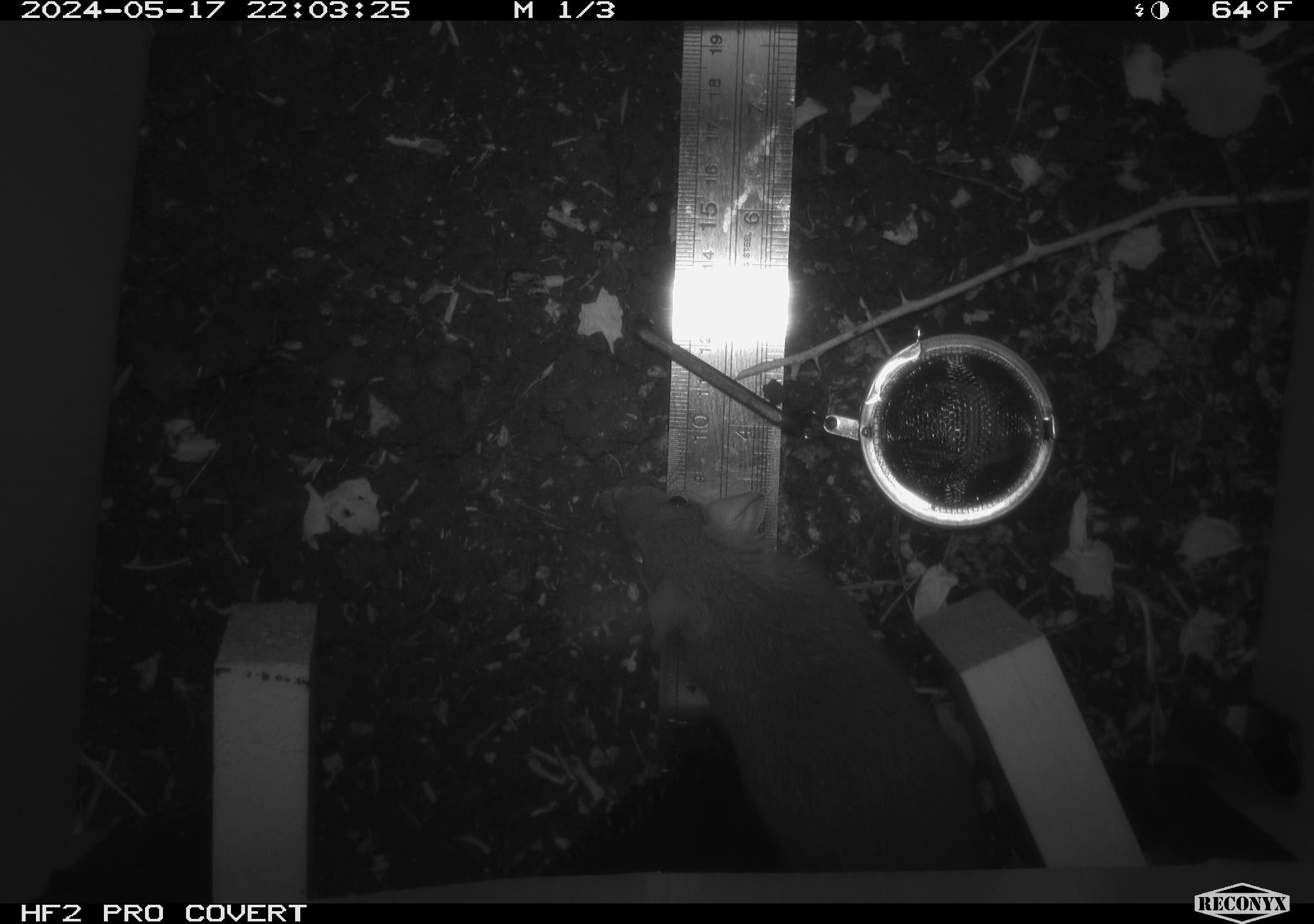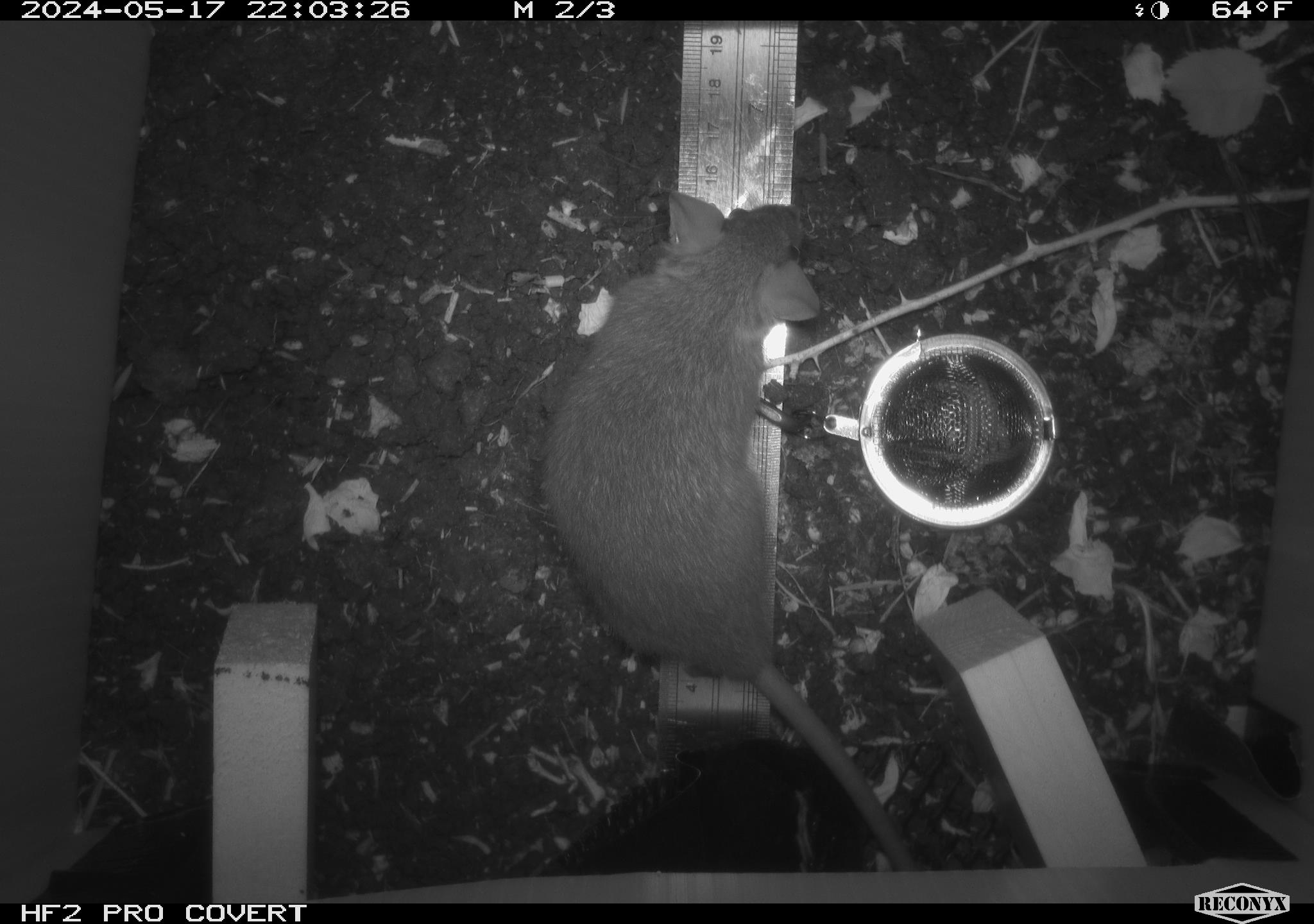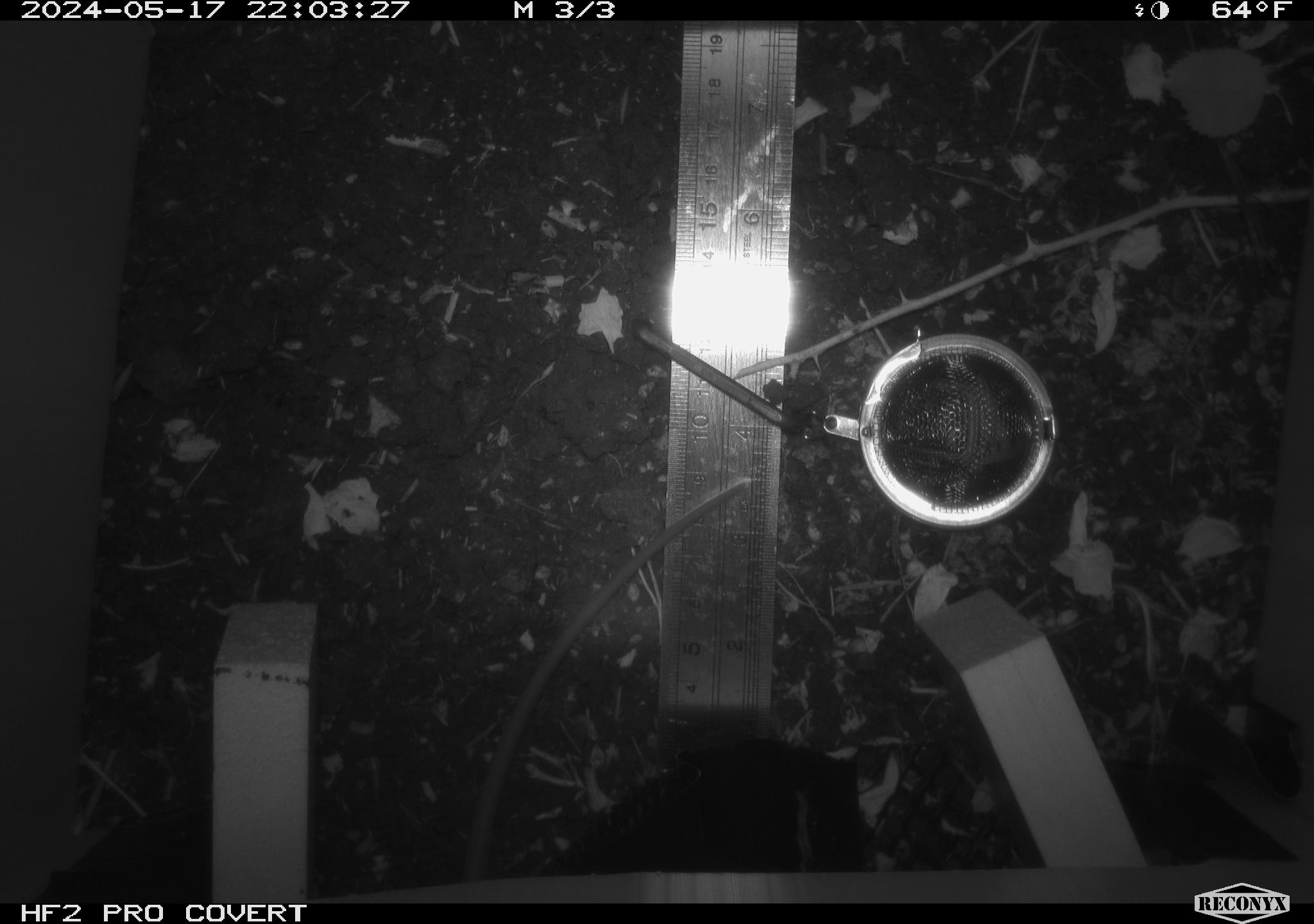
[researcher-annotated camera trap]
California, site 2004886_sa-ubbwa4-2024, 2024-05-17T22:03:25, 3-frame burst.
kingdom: Animalia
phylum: Chordata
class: Mammalia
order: Rodentia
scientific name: Rodentia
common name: woodrat or rat or mouse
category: woodrat or rat or mouse species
Woodrat or rat or mouse species (woodrat or rat or mouse) (Rodentia).